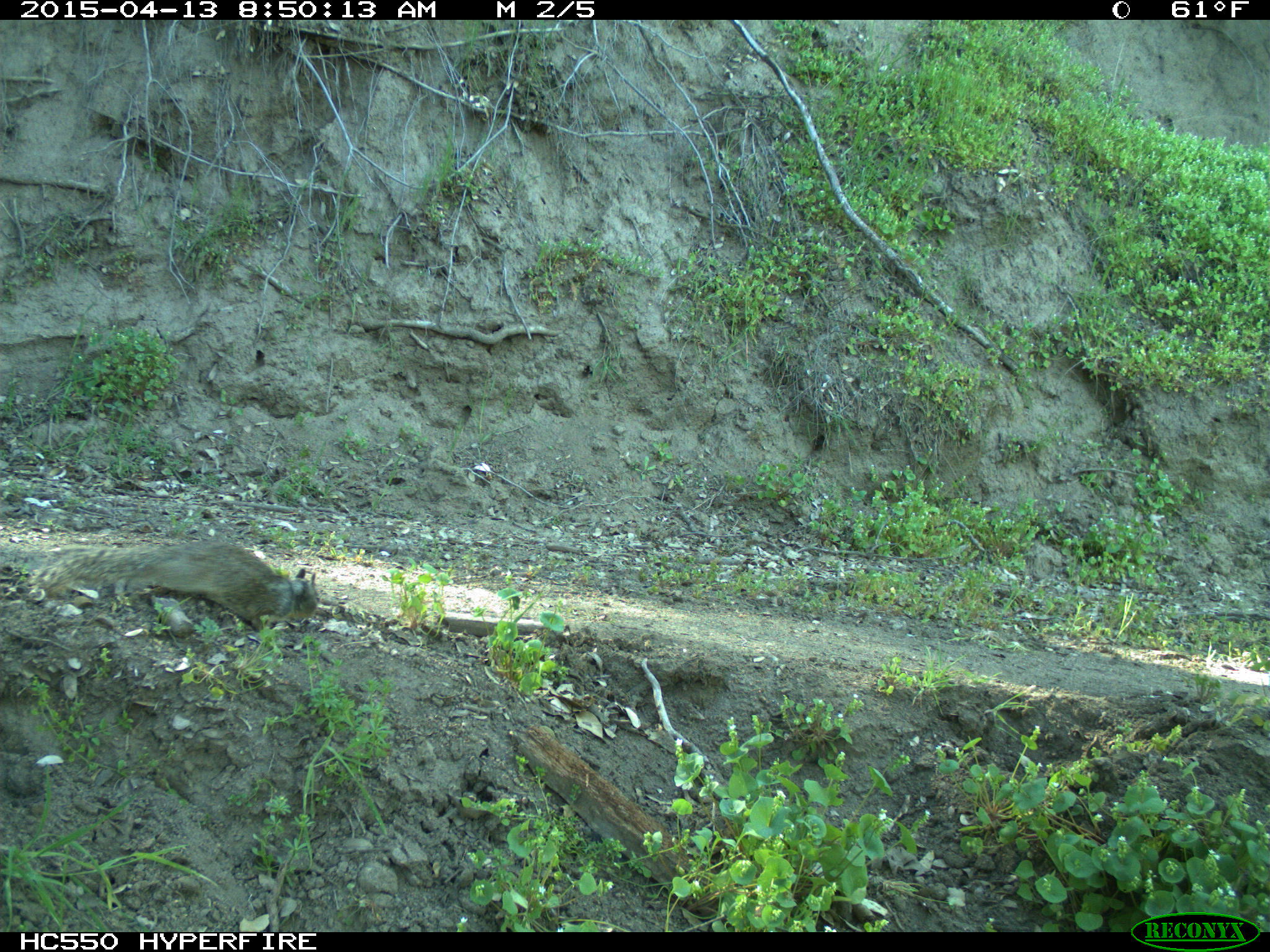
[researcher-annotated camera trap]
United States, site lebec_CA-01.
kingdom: Animalia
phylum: Chordata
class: Mammalia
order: Rodentia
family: Sciuridae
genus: Otospermophilus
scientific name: Otospermophilus beecheyi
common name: california ground squirrel